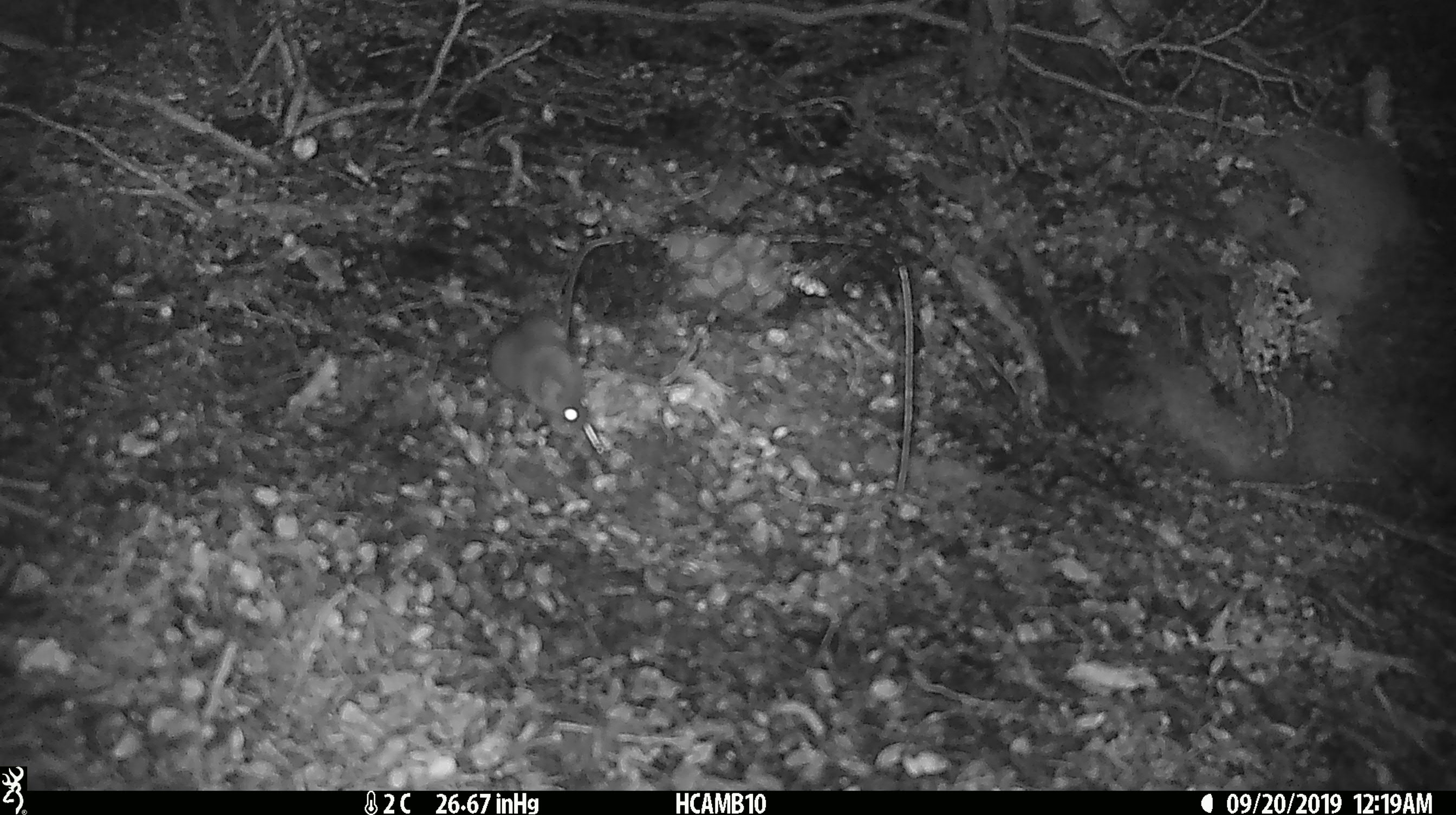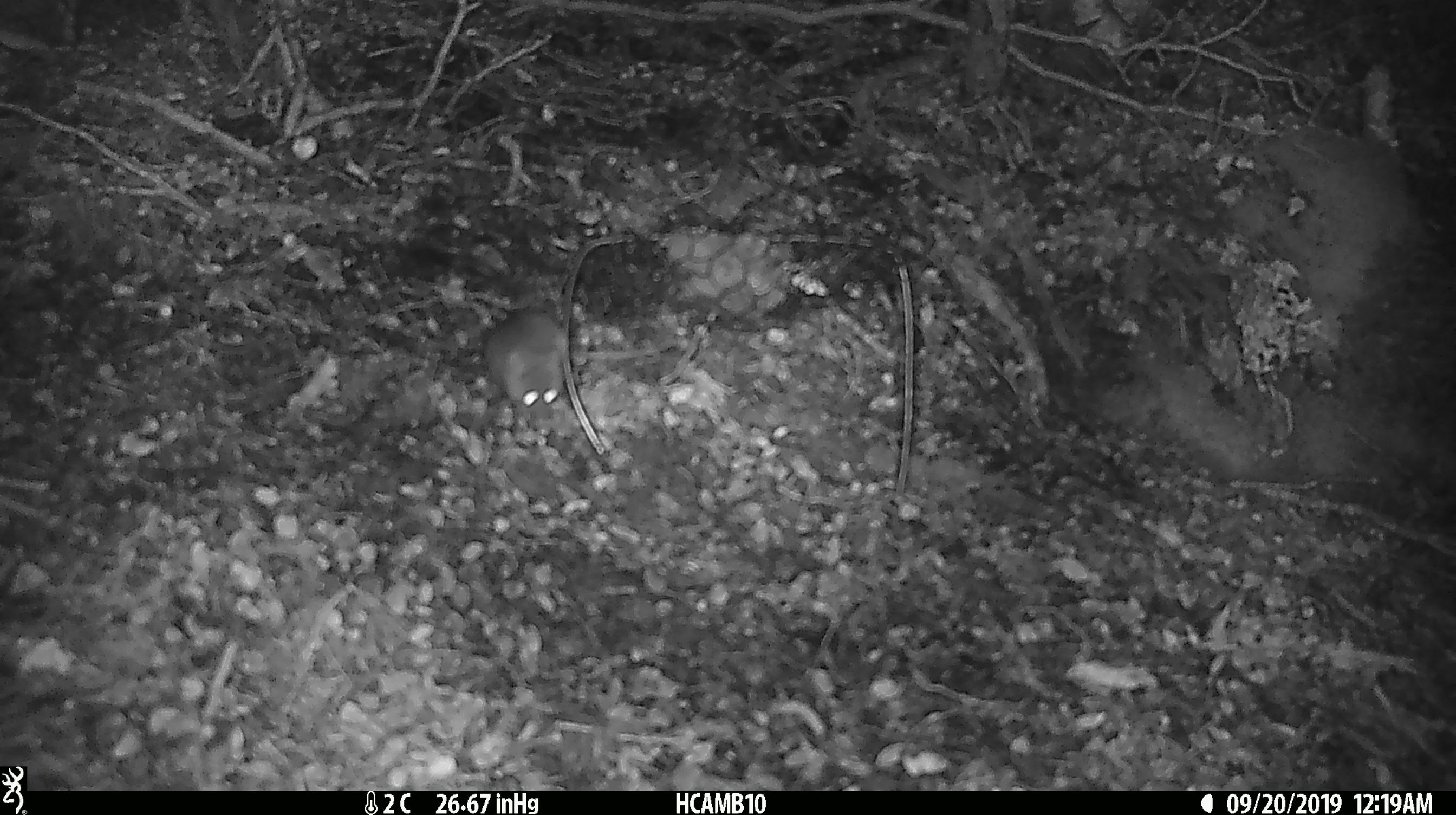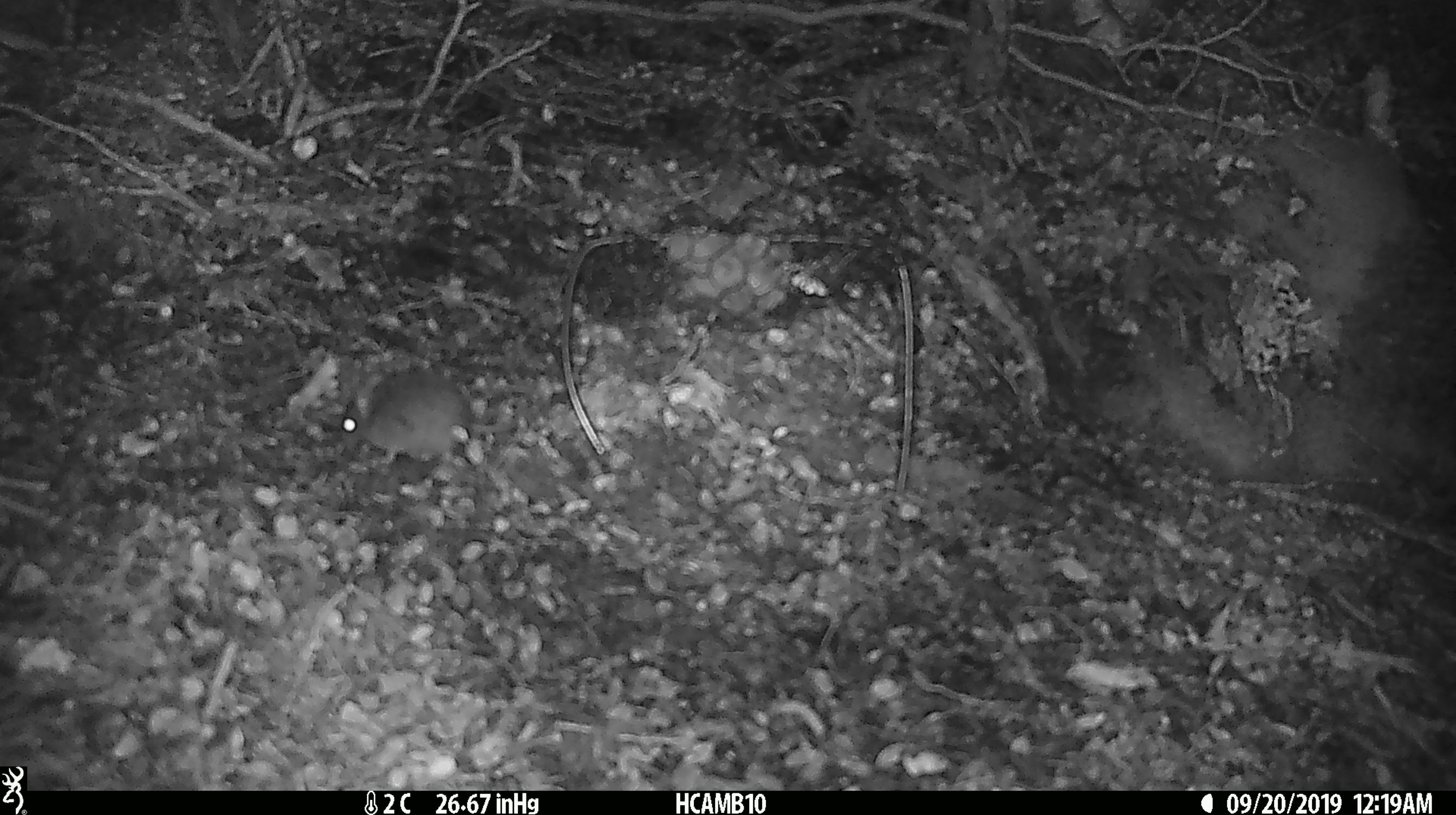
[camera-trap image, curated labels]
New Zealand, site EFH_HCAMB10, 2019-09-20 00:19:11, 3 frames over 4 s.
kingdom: Animalia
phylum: Chordata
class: Mammalia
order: Rodentia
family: Muridae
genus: Mus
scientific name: Mus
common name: mouse